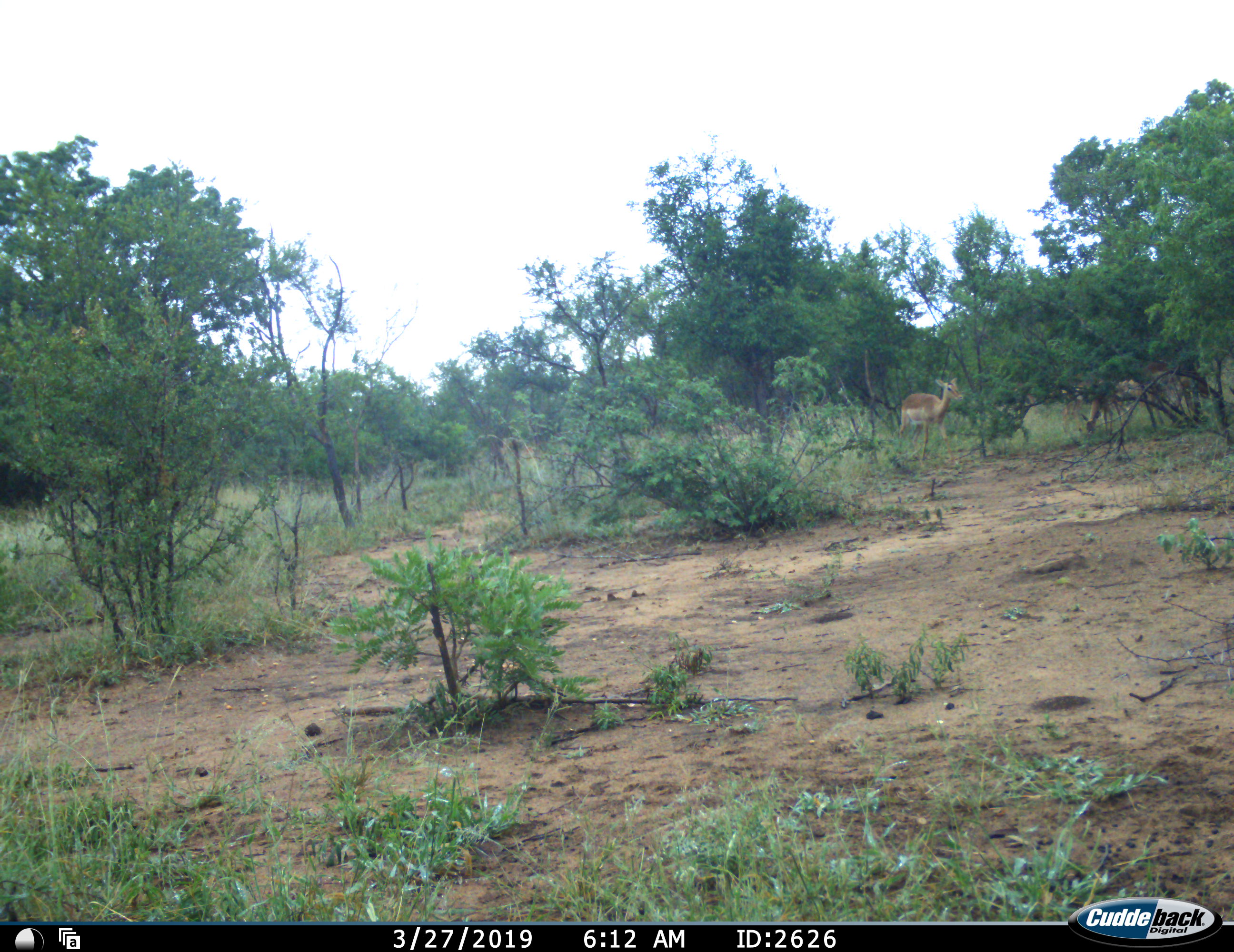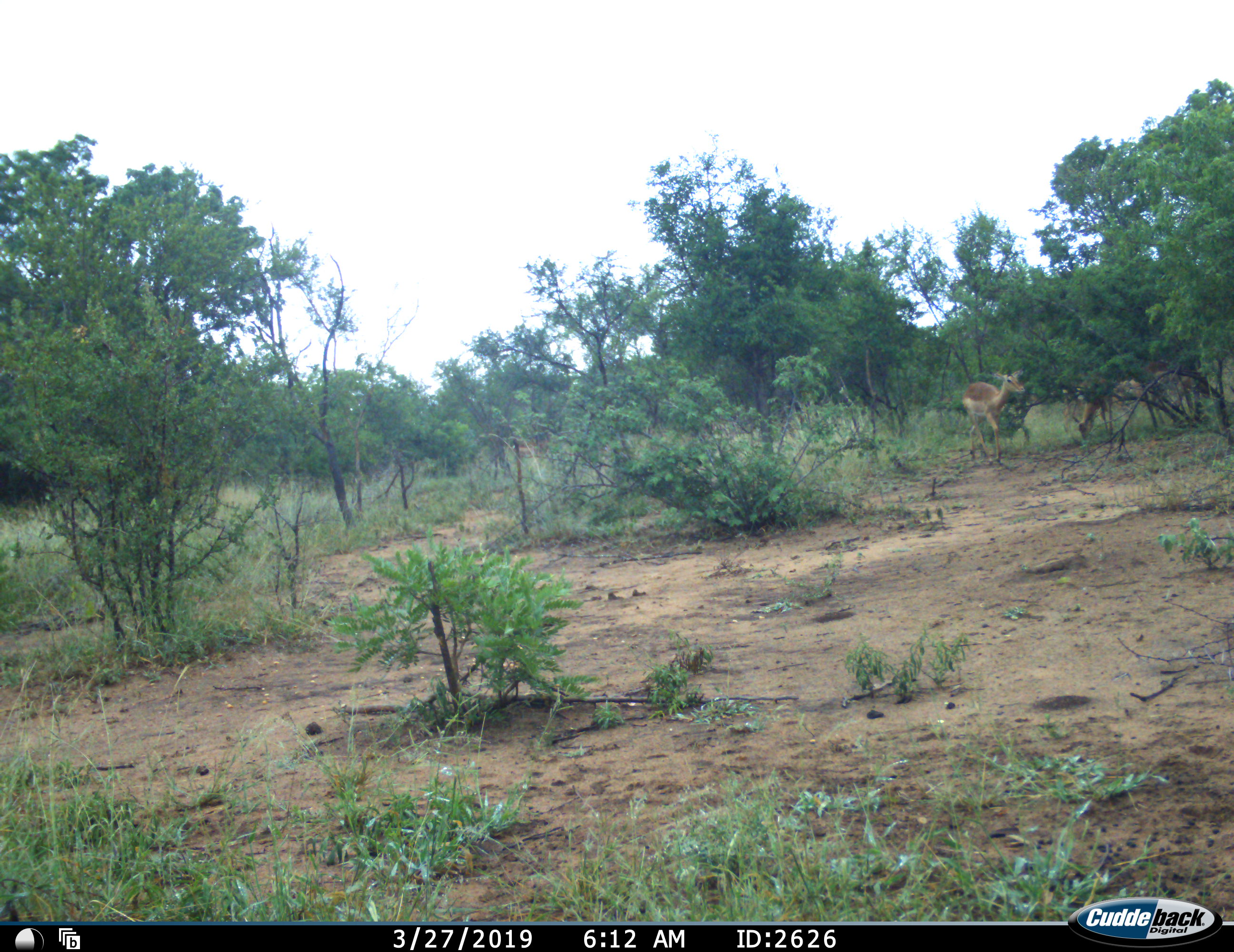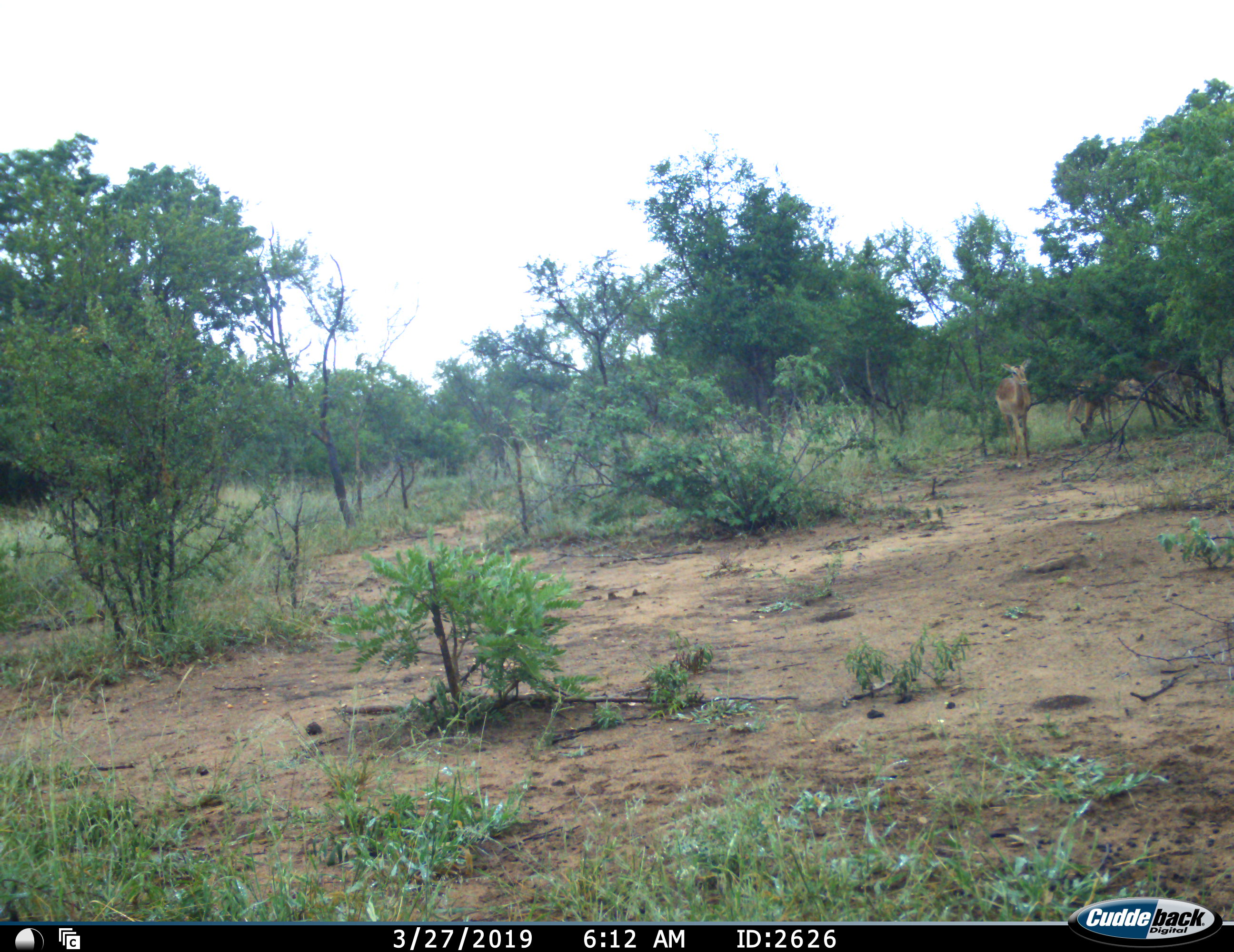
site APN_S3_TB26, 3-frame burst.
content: unidentified animal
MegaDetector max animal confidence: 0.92